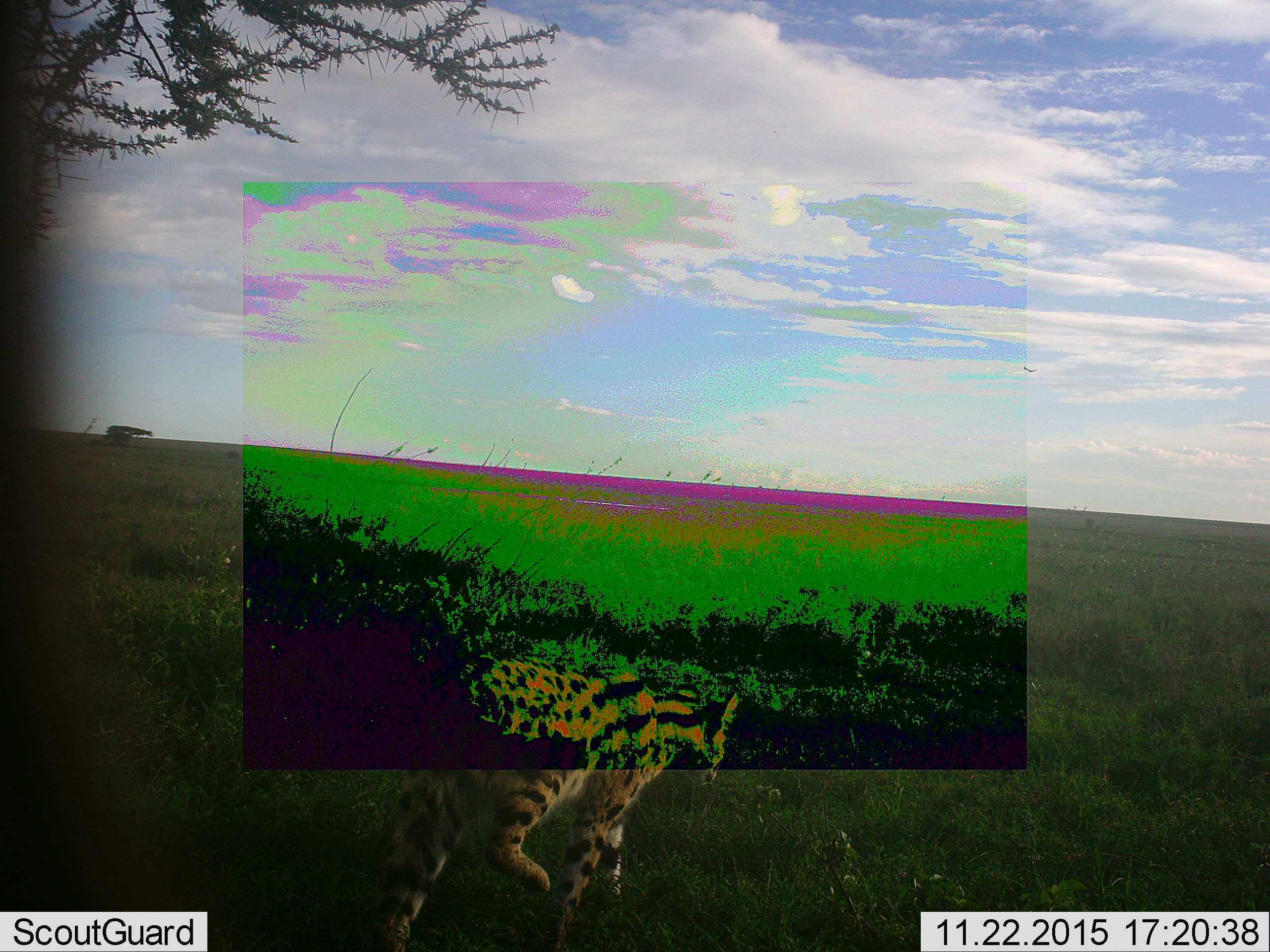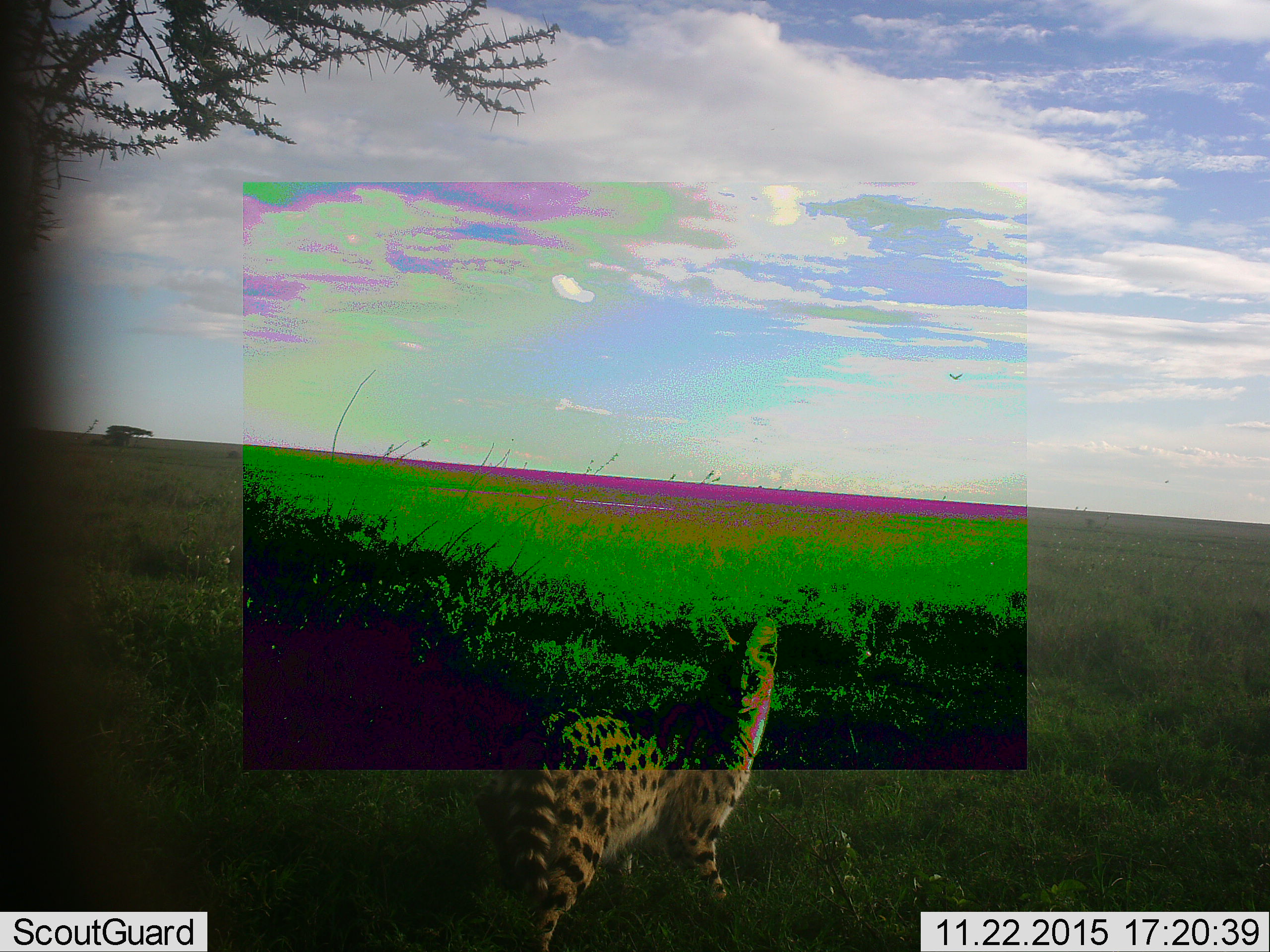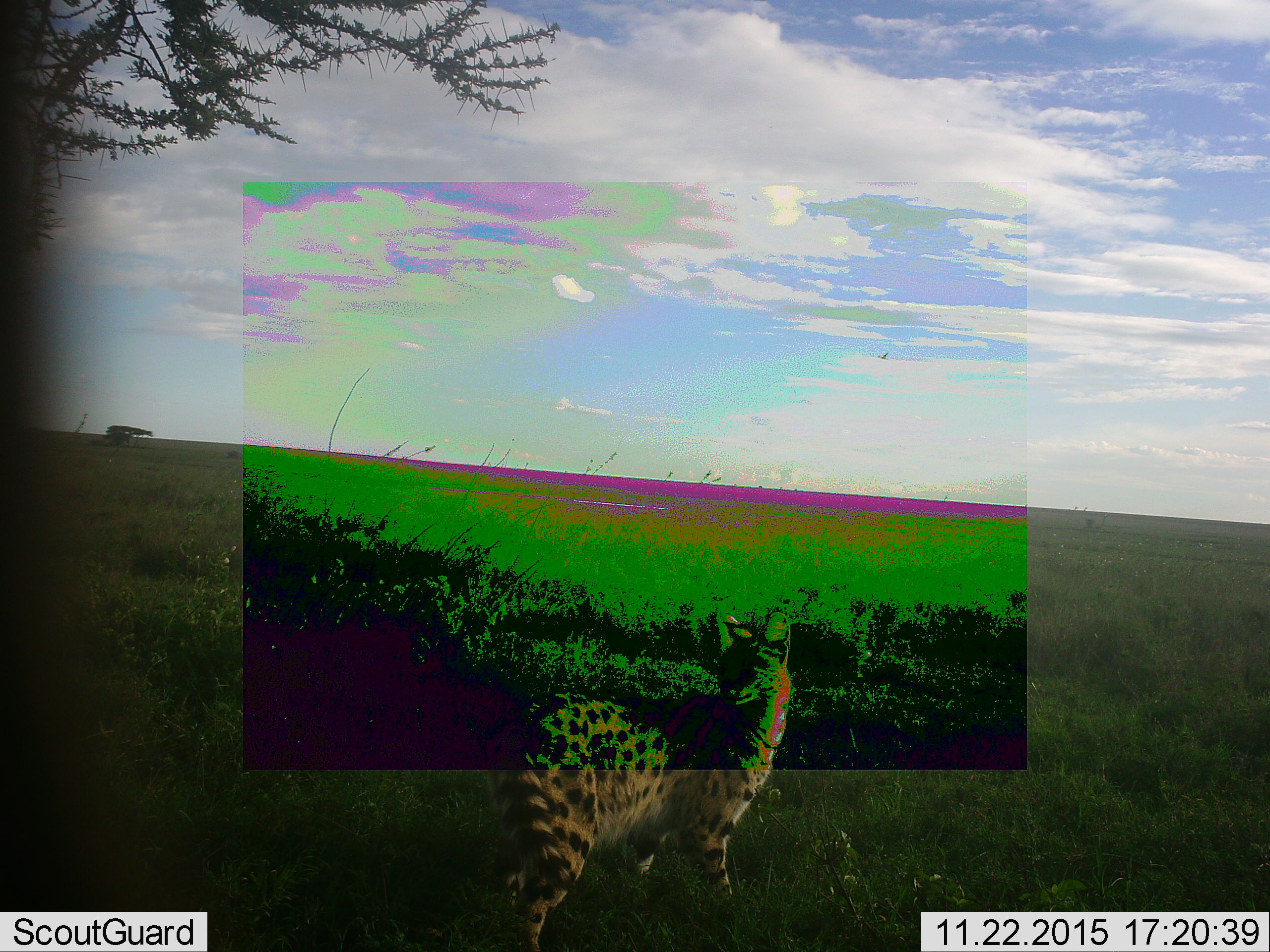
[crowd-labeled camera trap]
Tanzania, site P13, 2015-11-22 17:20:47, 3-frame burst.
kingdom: Animalia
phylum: Chordata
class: Mammalia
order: Carnivora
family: Felidae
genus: Leptailurus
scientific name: Leptailurus serval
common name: serval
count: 1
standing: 33%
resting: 0%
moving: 100%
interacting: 0%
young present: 0%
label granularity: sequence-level